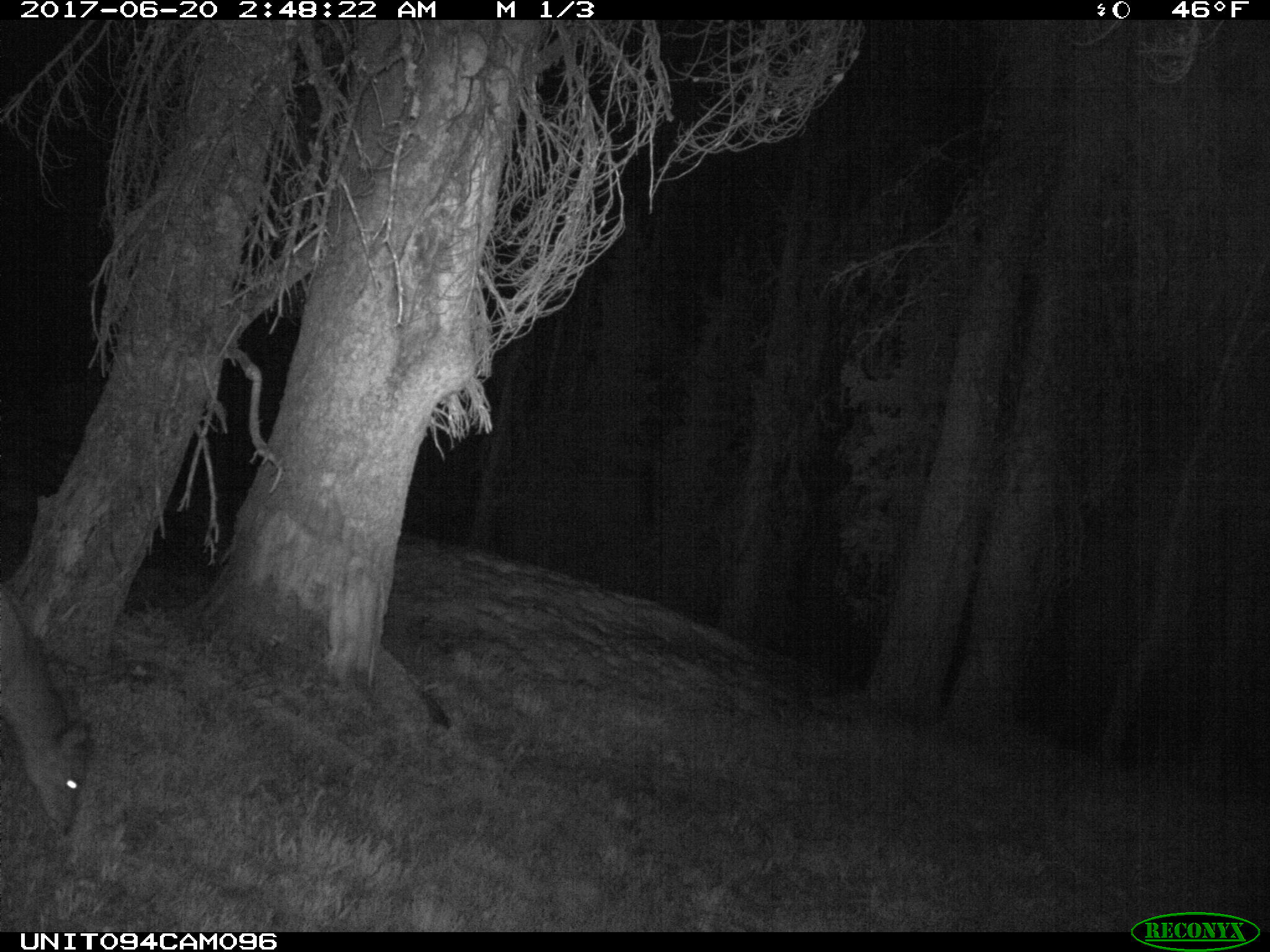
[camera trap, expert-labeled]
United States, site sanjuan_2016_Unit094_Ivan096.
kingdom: Animalia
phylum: Chordata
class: Mammalia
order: Artiodactyla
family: Cervidae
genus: Odocoileus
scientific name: Odocoileus hemionus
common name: mule deer